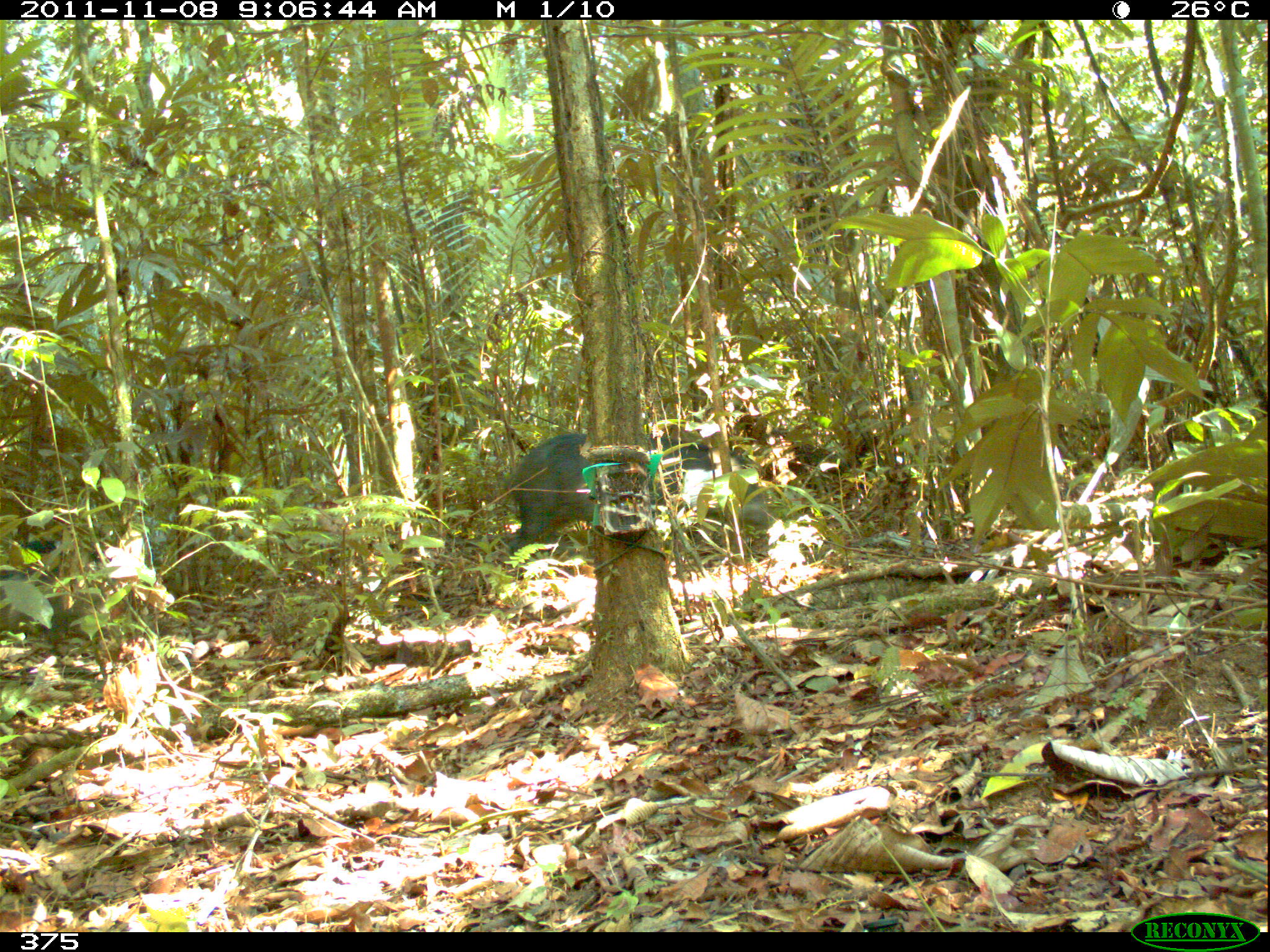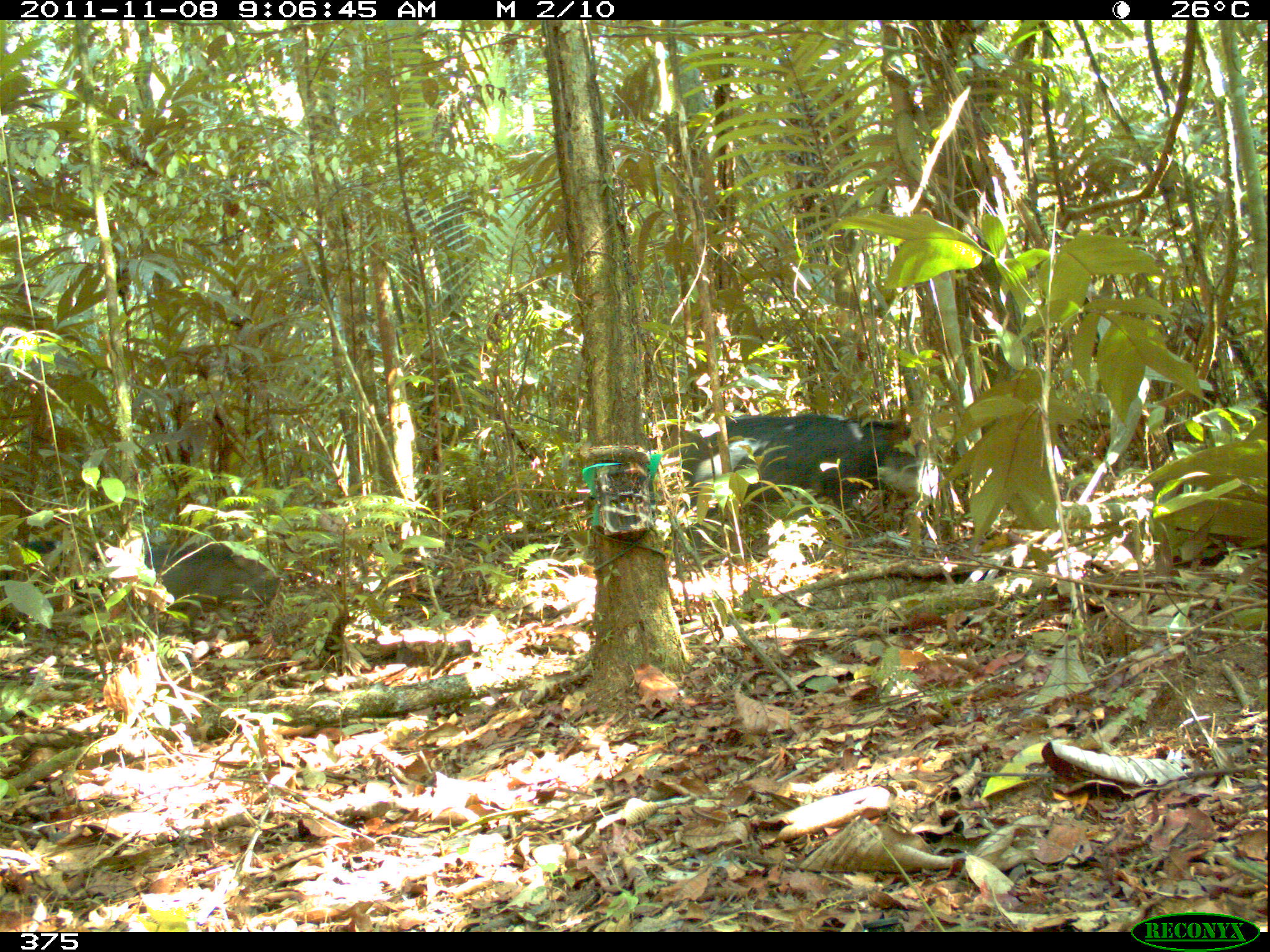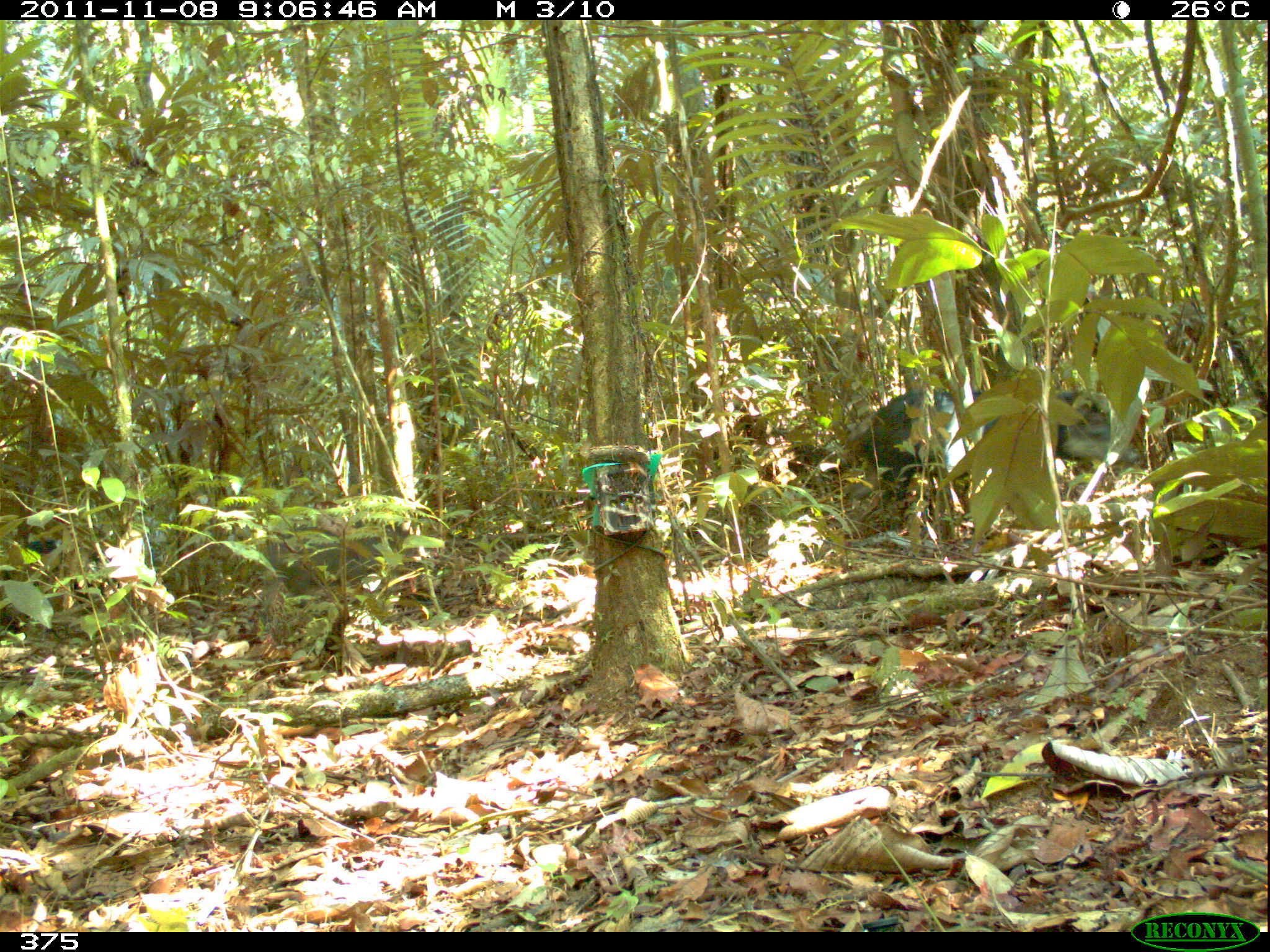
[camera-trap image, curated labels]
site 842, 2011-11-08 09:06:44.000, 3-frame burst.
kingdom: Animalia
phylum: Chordata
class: Mammalia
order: Artiodactyla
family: Tayassuidae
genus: Tayassu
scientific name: Tayassu pecari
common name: white-lipped peccary